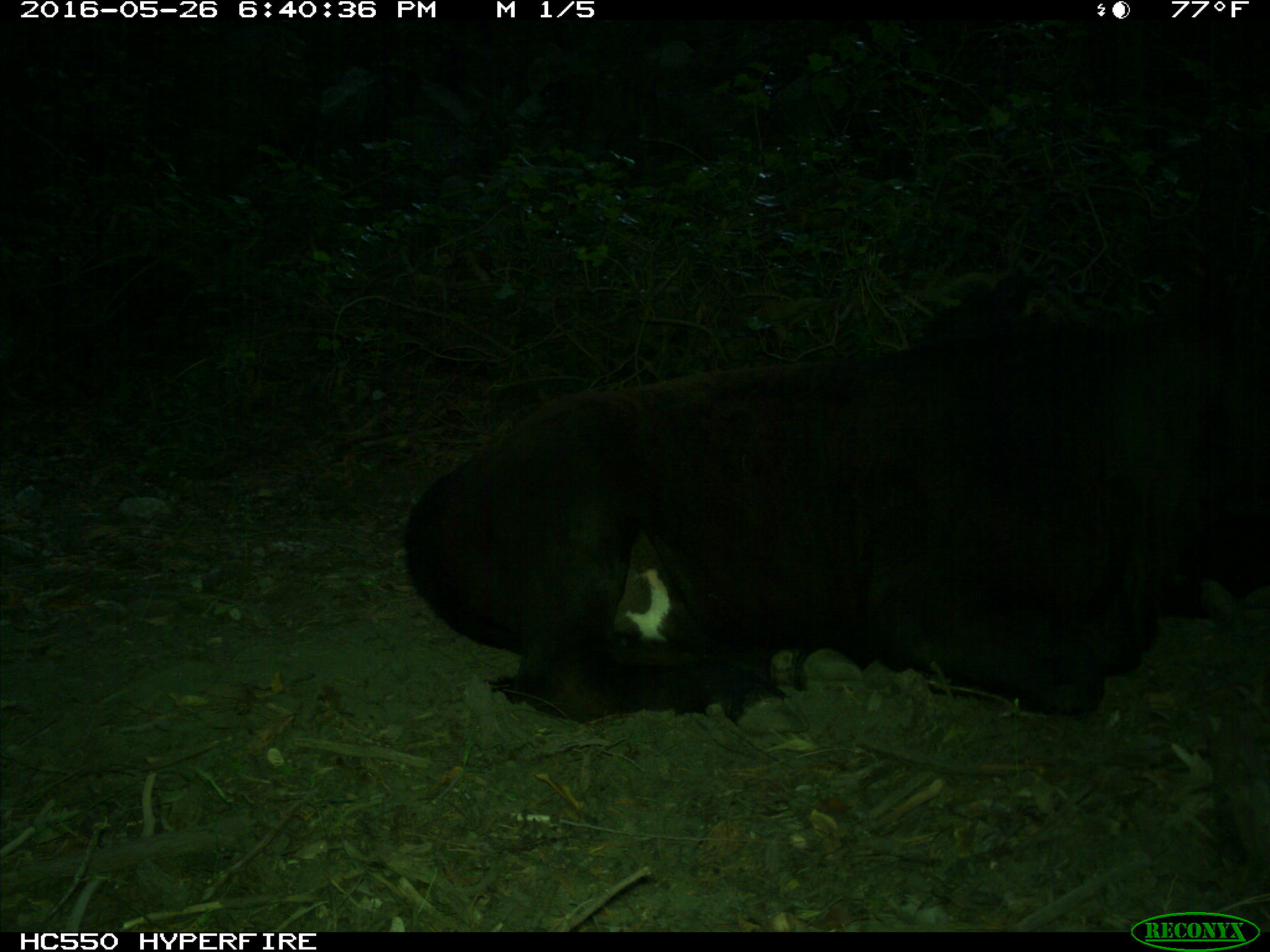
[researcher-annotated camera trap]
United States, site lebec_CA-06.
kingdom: Animalia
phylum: Chordata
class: Mammalia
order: Artiodactyla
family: Bovidae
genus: Bos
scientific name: Bos taurus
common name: domestic cow